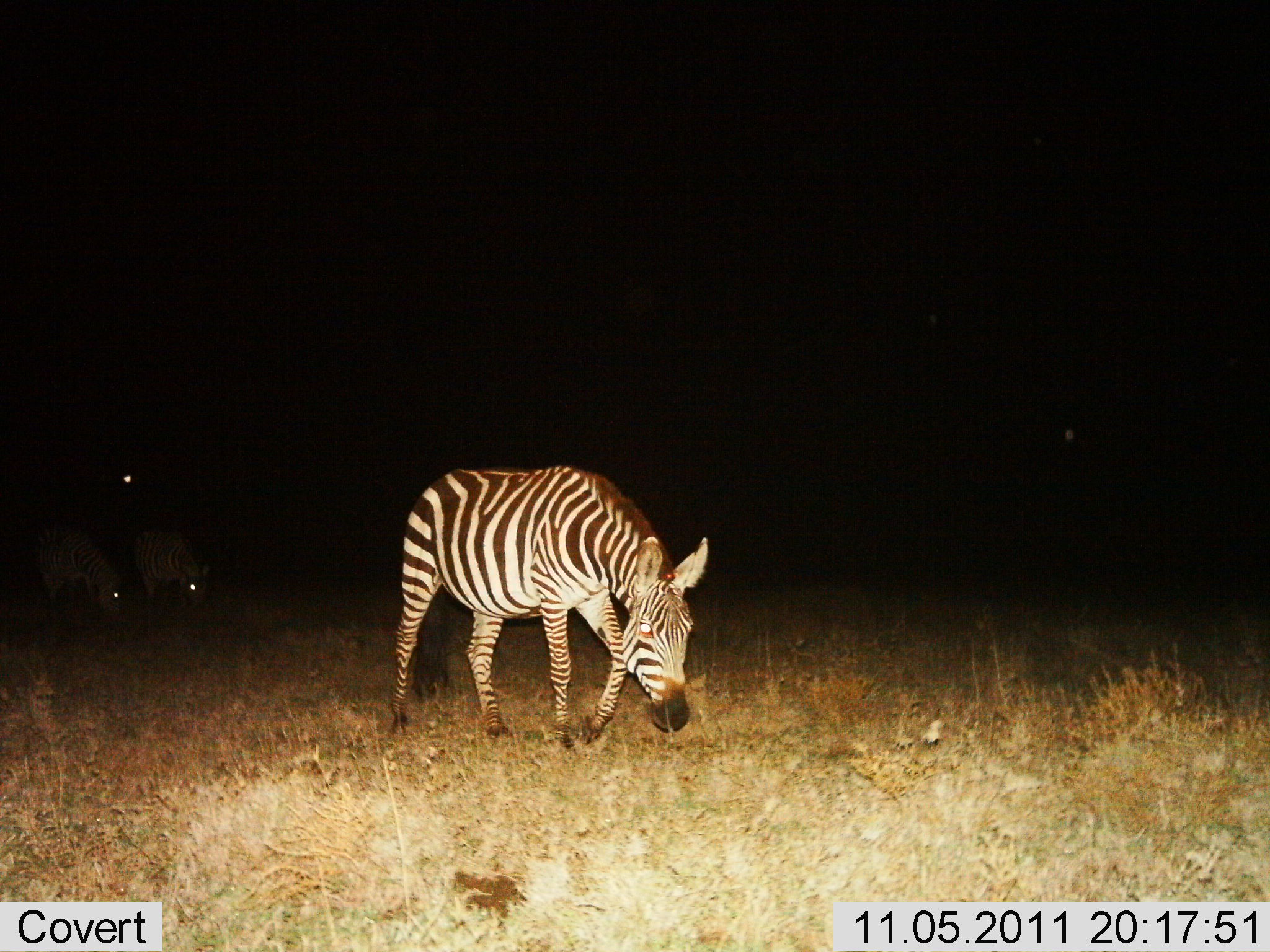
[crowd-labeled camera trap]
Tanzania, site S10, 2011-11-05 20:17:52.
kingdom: Animalia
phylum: Chordata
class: Mammalia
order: Perissodactyla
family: Equidae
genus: Equus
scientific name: Equus quagga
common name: plains zebra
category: zebra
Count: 3.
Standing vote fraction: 27%.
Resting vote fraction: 0%.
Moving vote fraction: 13%.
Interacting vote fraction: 0%.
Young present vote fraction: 0%.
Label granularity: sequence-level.